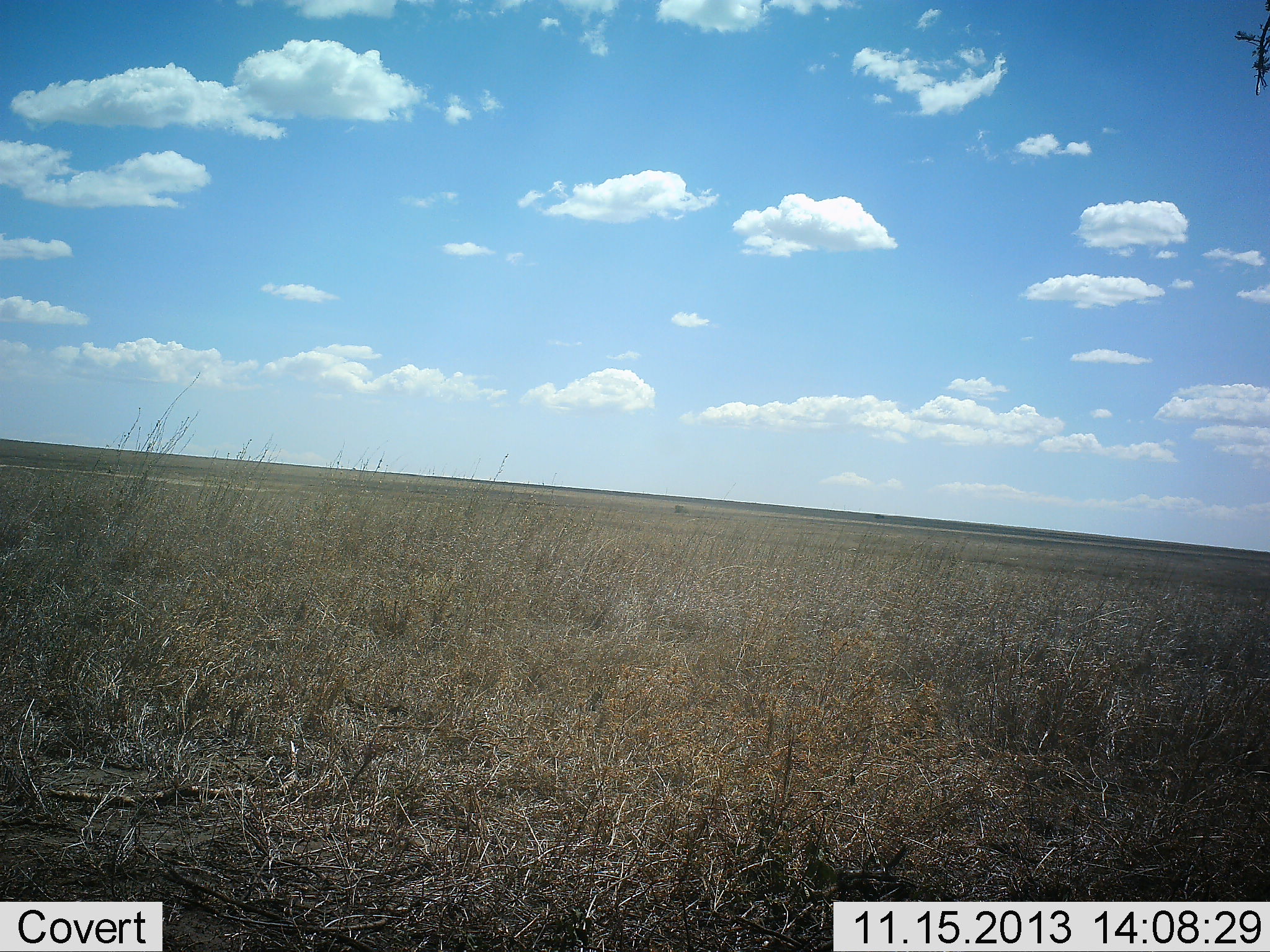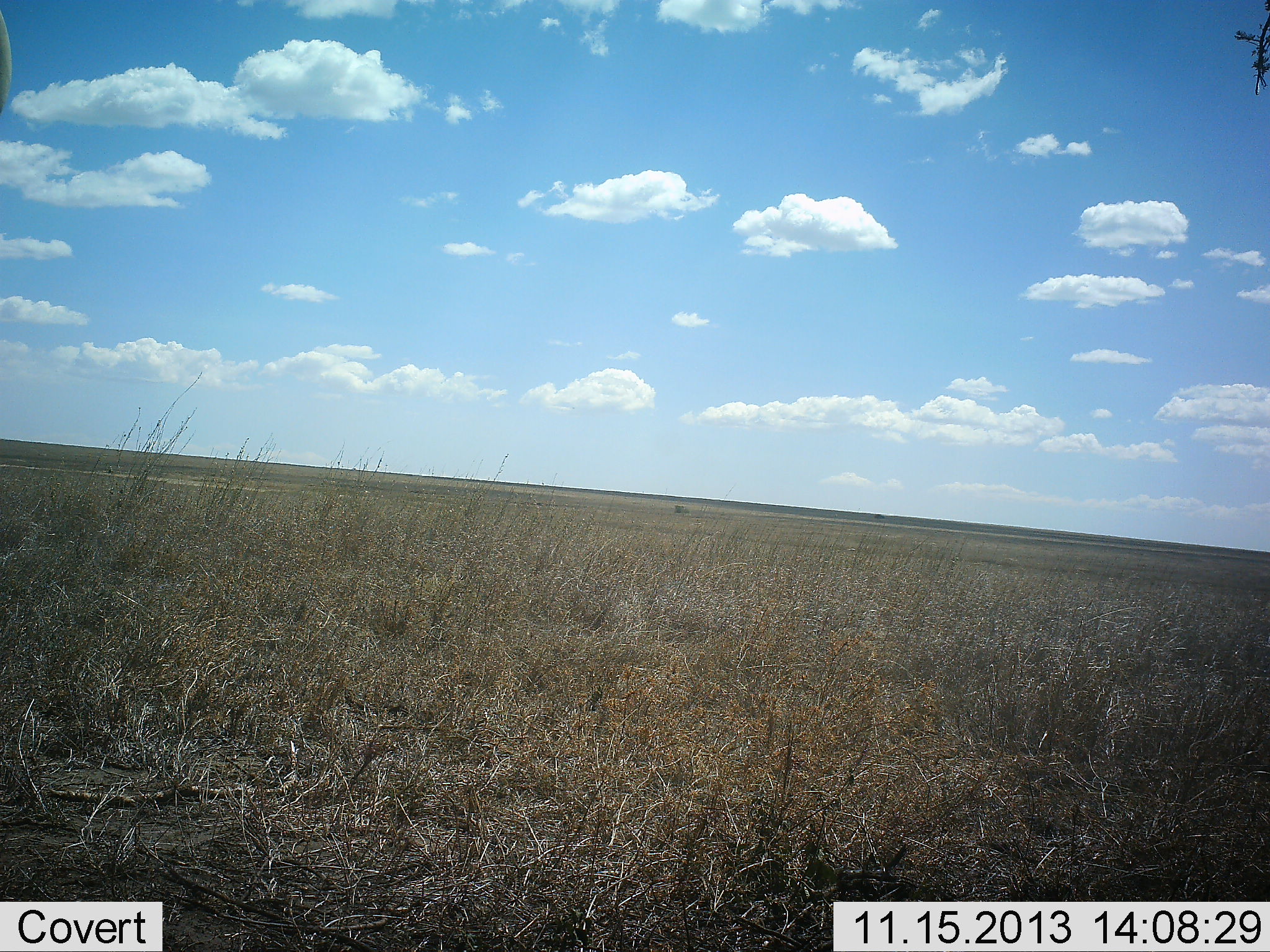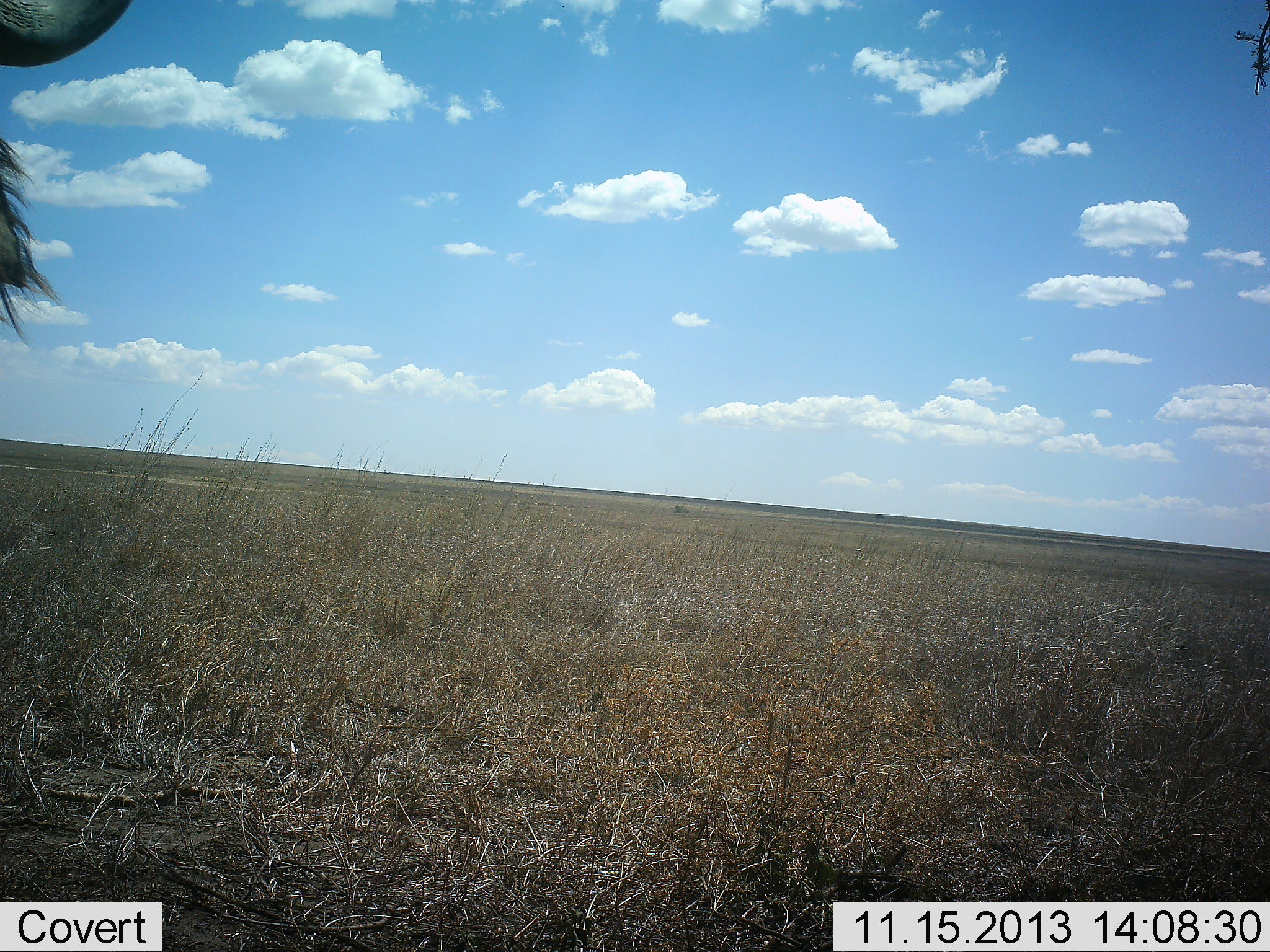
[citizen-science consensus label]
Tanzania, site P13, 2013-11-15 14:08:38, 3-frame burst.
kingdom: Animalia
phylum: Chordata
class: Mammalia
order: Artiodactyla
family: Bovidae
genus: Connochaetes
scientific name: Connochaetes taurinus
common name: blue wildebeest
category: wildebeest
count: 1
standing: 40%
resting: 0%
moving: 60%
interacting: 0%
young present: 0%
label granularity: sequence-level